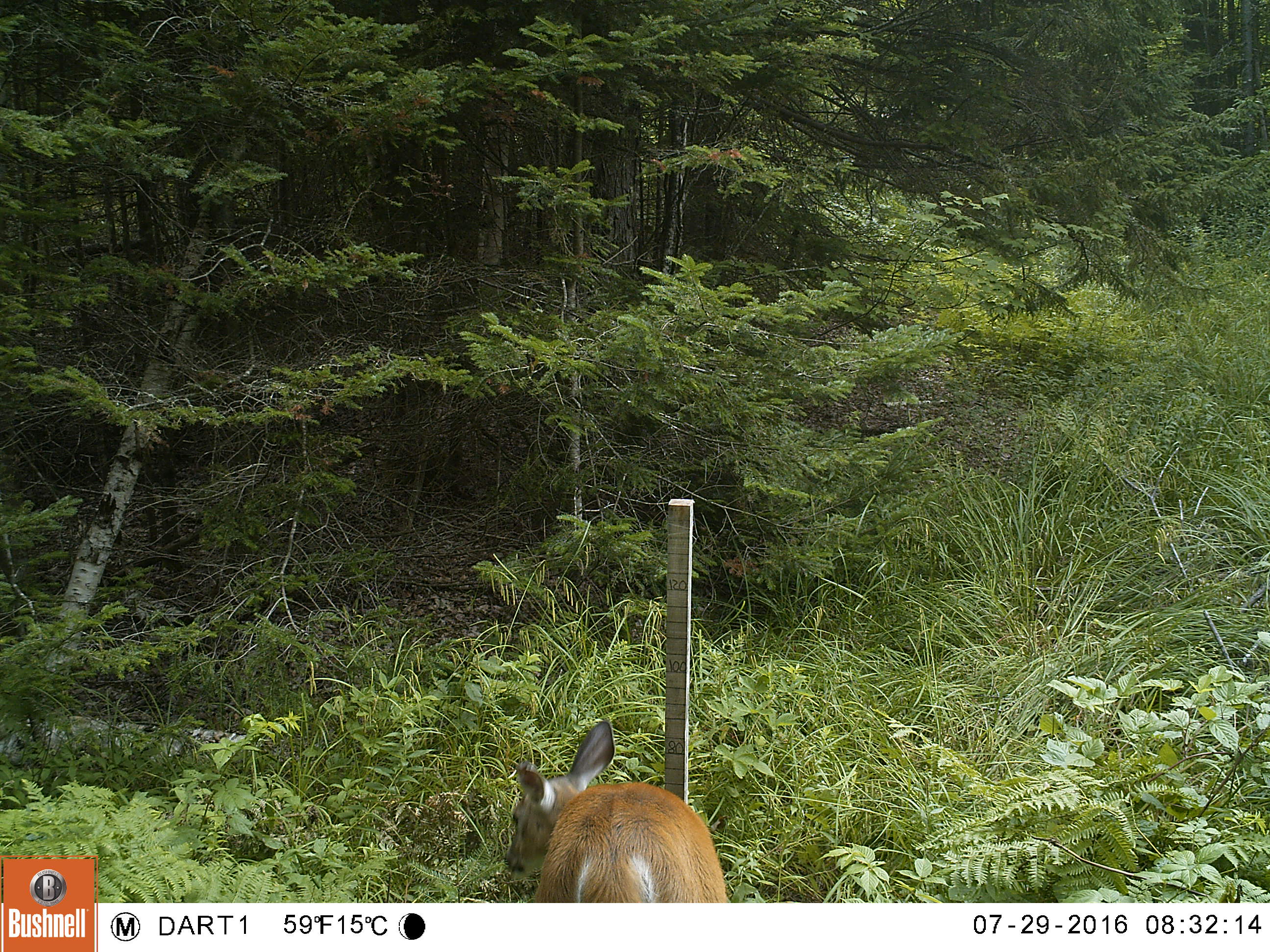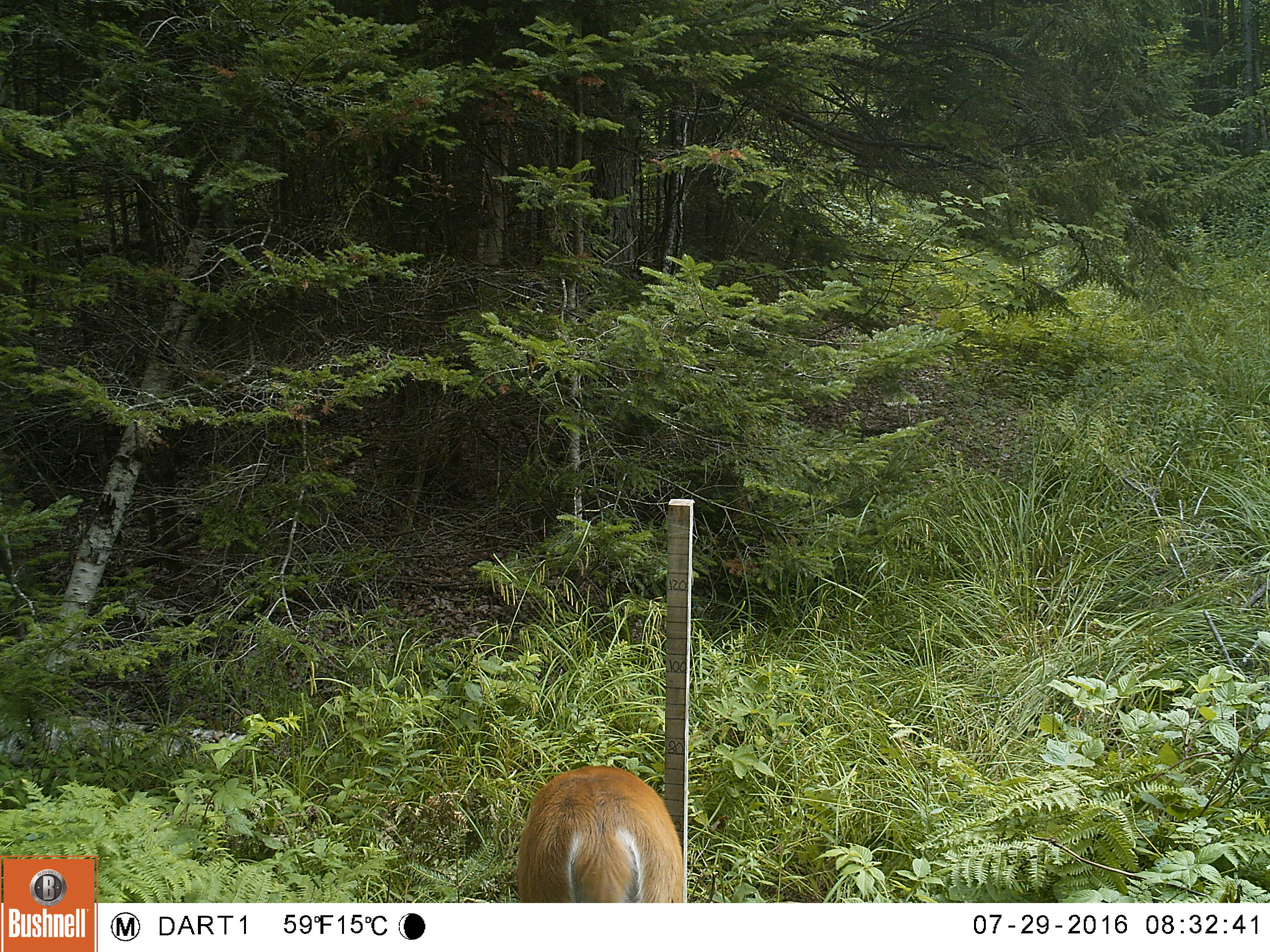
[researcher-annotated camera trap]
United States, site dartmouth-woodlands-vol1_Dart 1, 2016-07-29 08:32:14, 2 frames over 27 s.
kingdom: Animalia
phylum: Chordata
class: Mammalia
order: Artiodactyla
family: Cervidae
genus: Odocoileus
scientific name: Odocoileus virginianus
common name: white-tailed deer